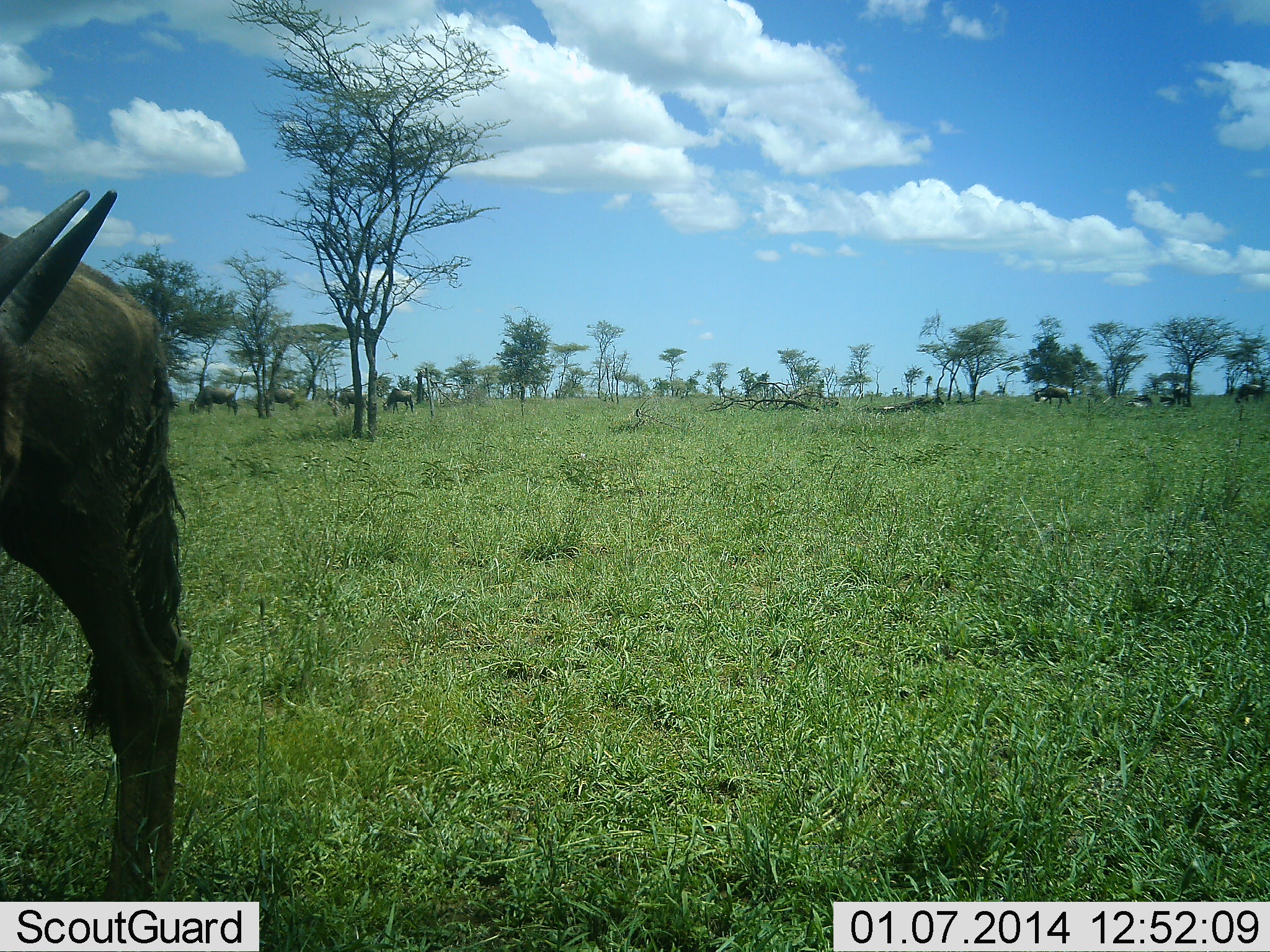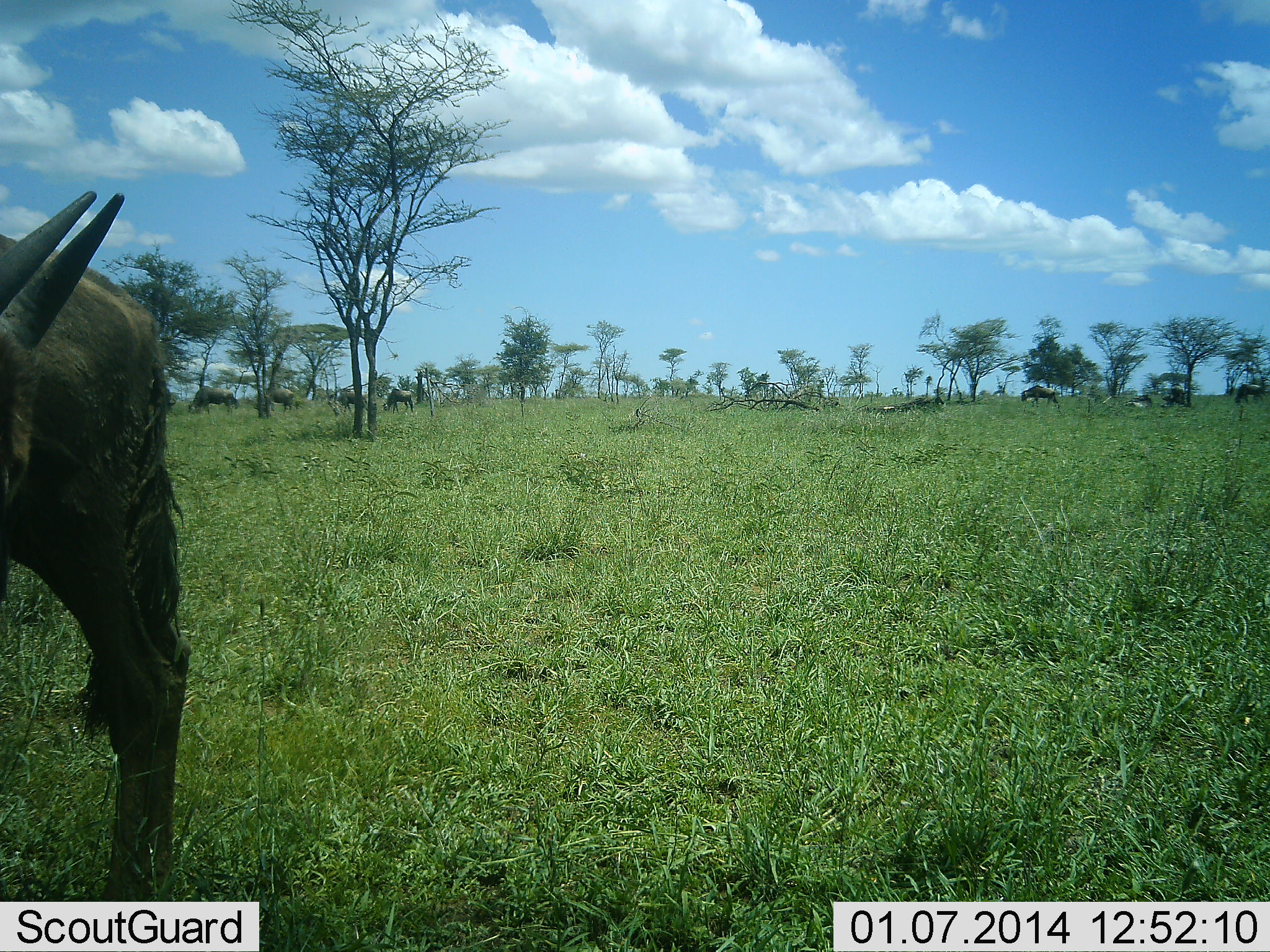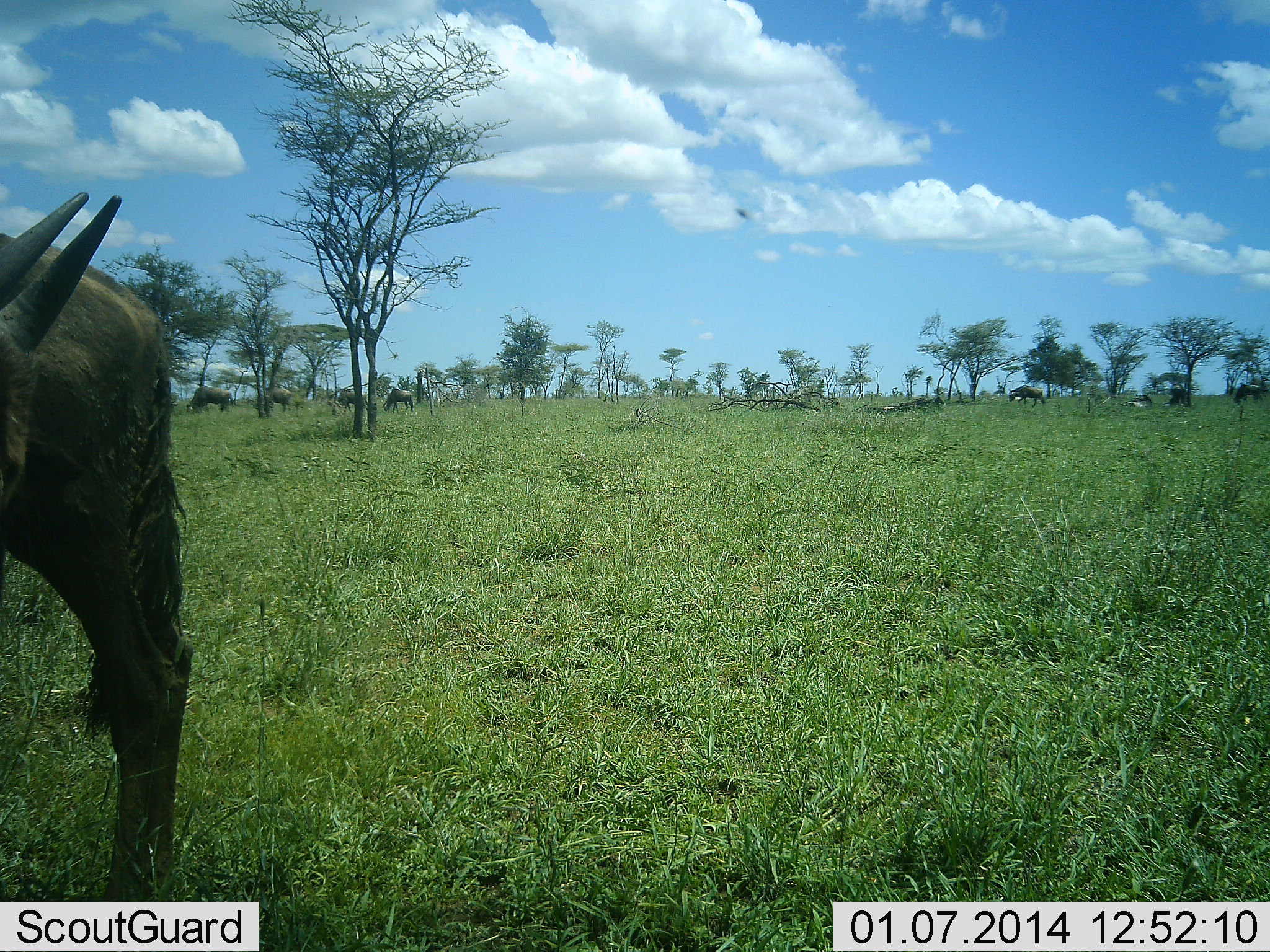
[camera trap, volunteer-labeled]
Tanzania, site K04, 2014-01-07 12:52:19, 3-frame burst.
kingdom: Animalia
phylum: Chordata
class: Mammalia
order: Artiodactyla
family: Bovidae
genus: Connochaetes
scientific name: Connochaetes taurinus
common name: blue wildebeest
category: wildebeest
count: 9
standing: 70%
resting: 0%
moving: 60%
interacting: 0%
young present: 10%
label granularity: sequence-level